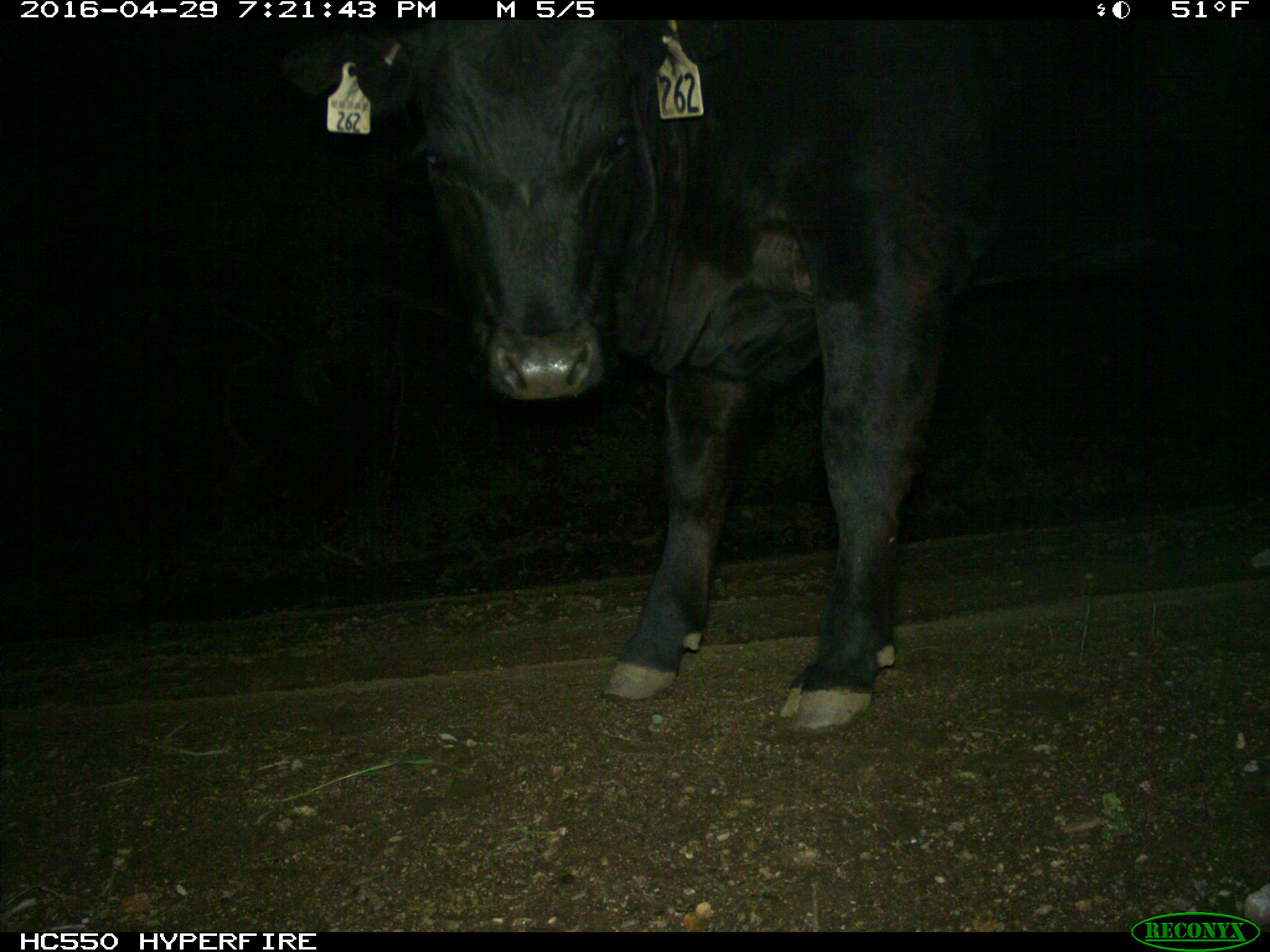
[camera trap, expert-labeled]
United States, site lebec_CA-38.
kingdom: Animalia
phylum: Chordata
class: Mammalia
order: Artiodactyla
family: Bovidae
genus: Bos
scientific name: Bos taurus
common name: domestic cow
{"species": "Bos taurus (domestic cow)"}